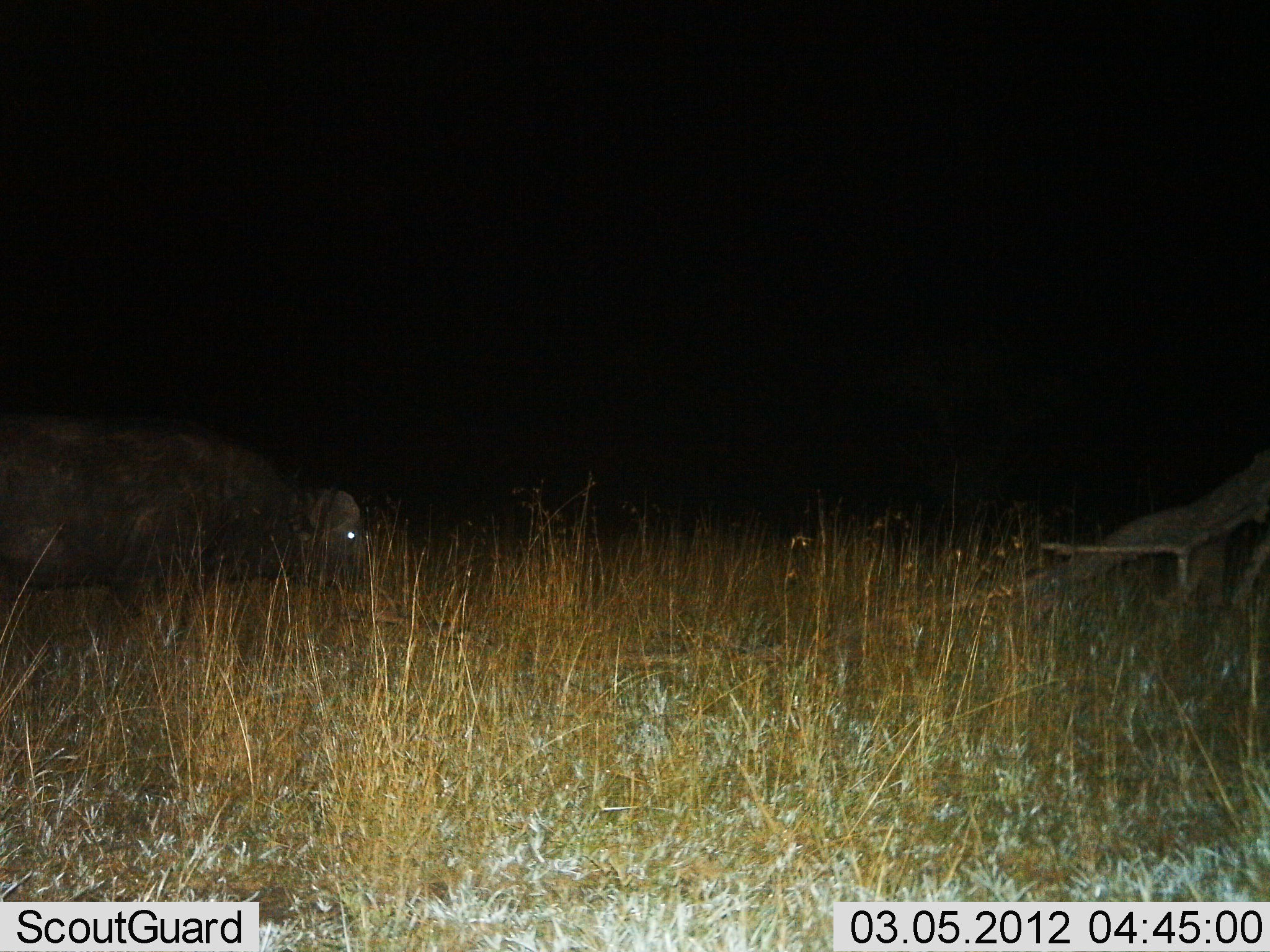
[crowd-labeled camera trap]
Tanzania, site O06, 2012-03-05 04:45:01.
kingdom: Animalia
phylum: Chordata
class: Mammalia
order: Artiodactyla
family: Bovidae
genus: Syncerus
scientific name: Syncerus caffer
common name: cape buffalo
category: buffalo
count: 1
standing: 55%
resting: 0%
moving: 34%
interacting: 0%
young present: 0%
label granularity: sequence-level